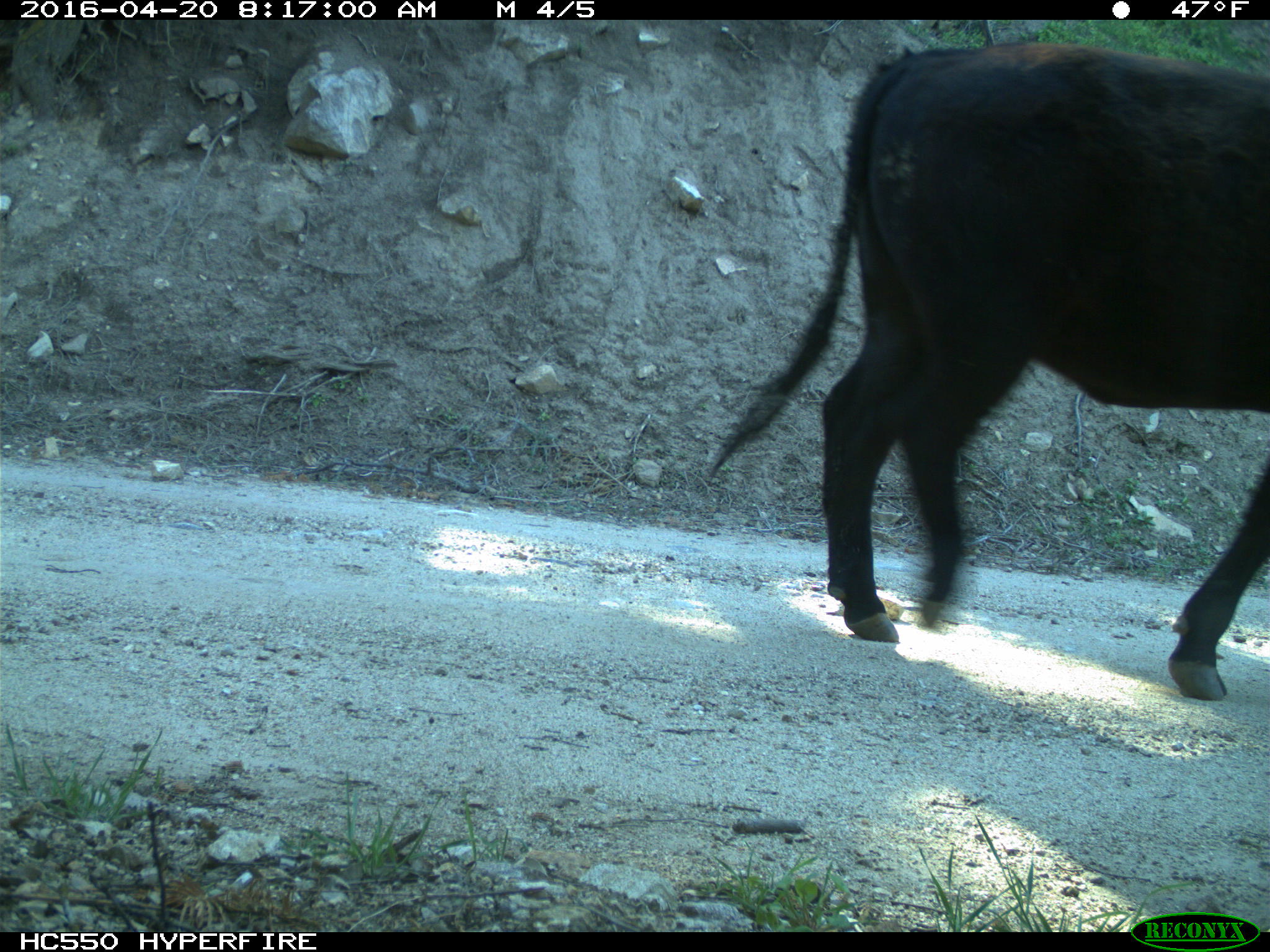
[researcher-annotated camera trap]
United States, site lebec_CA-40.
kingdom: Animalia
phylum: Chordata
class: Mammalia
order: Artiodactyla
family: Bovidae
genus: Bos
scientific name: Bos taurus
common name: domestic cow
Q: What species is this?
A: Bos taurus (domestic cow).